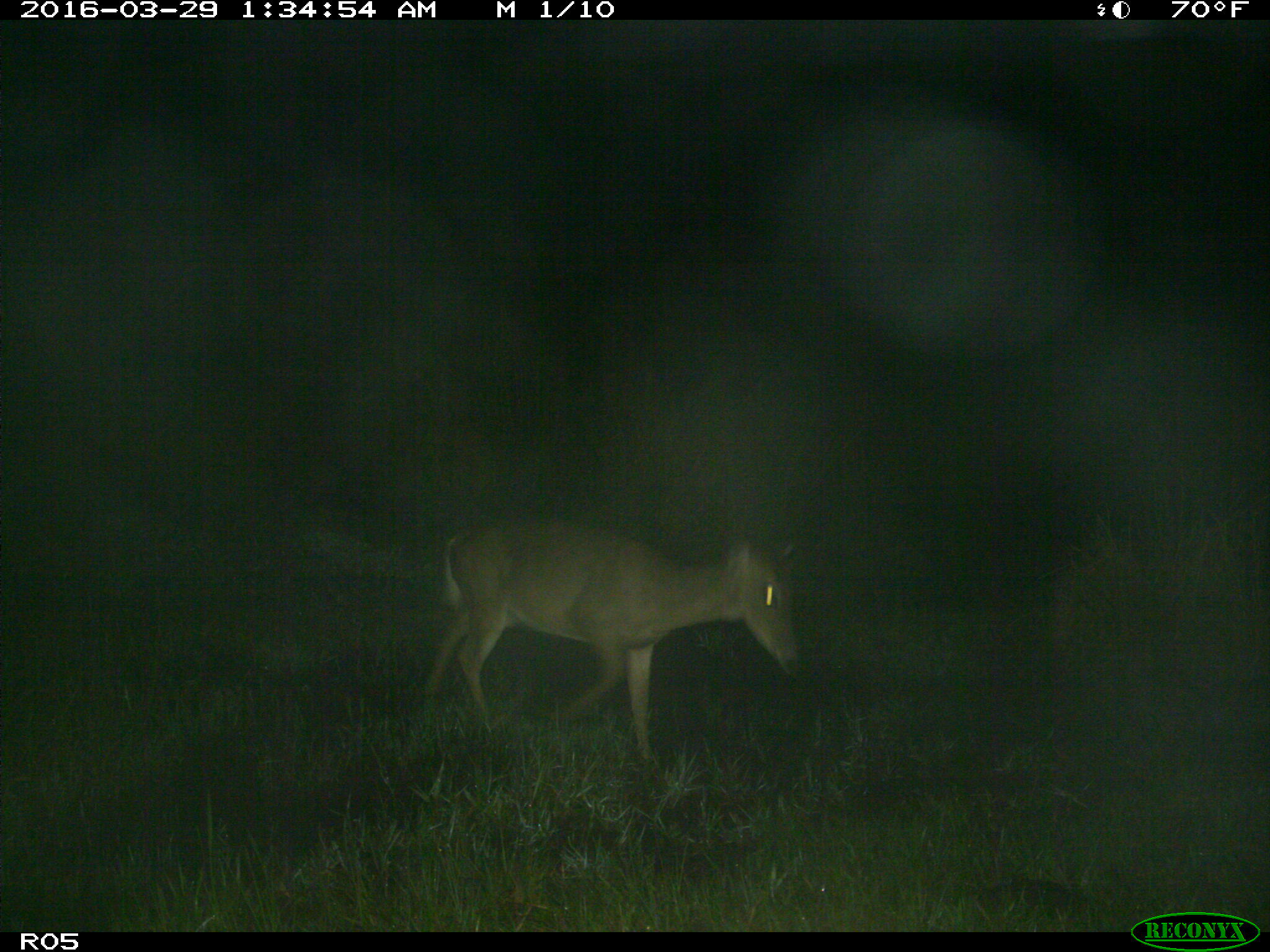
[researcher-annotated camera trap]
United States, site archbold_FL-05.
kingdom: Animalia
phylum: Chordata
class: Mammalia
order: Artiodactyla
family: Cervidae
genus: Odocoileus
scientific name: Odocoileus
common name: deer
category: unidentified deer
Unidentified deer (deer) (Odocoileus).